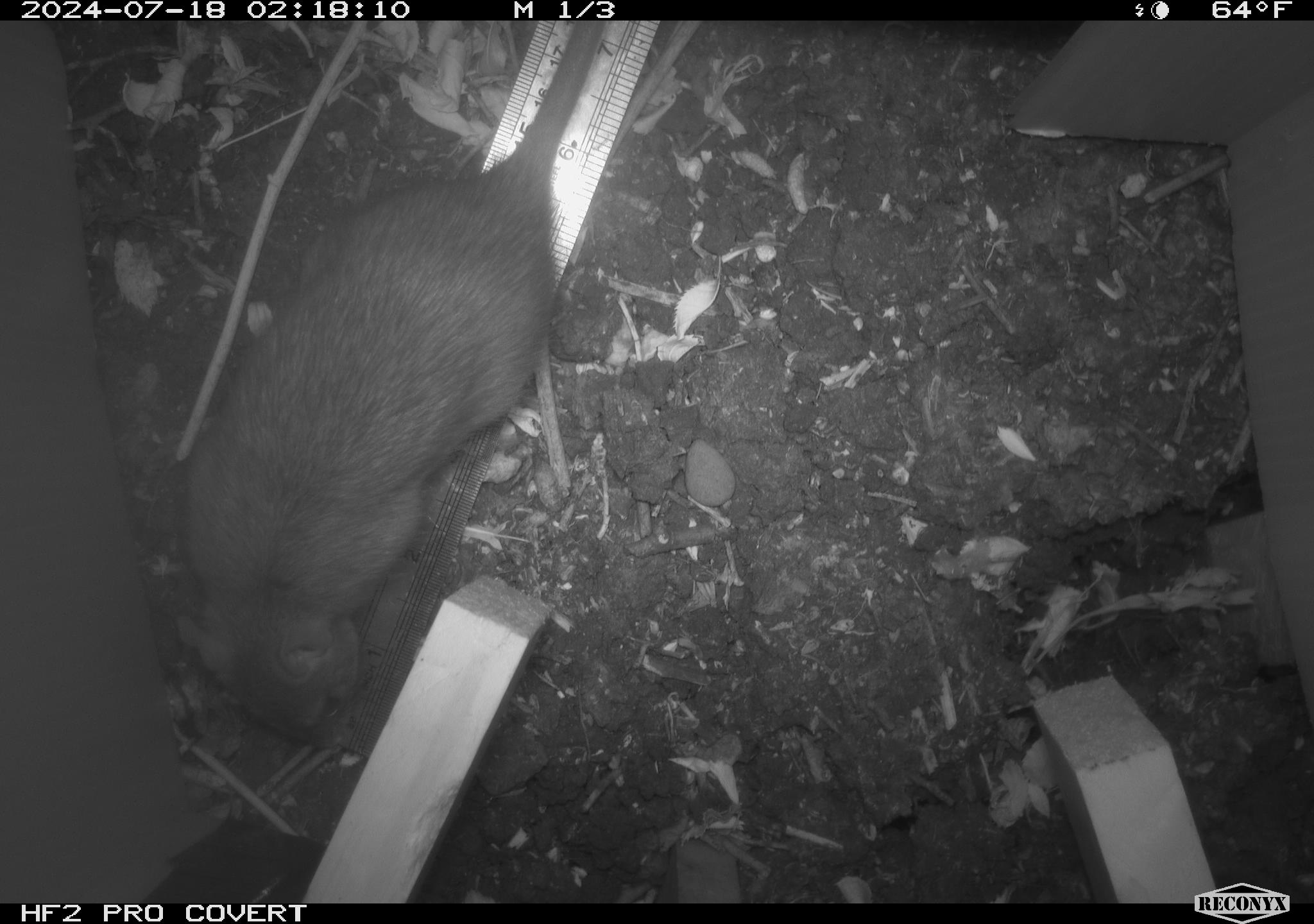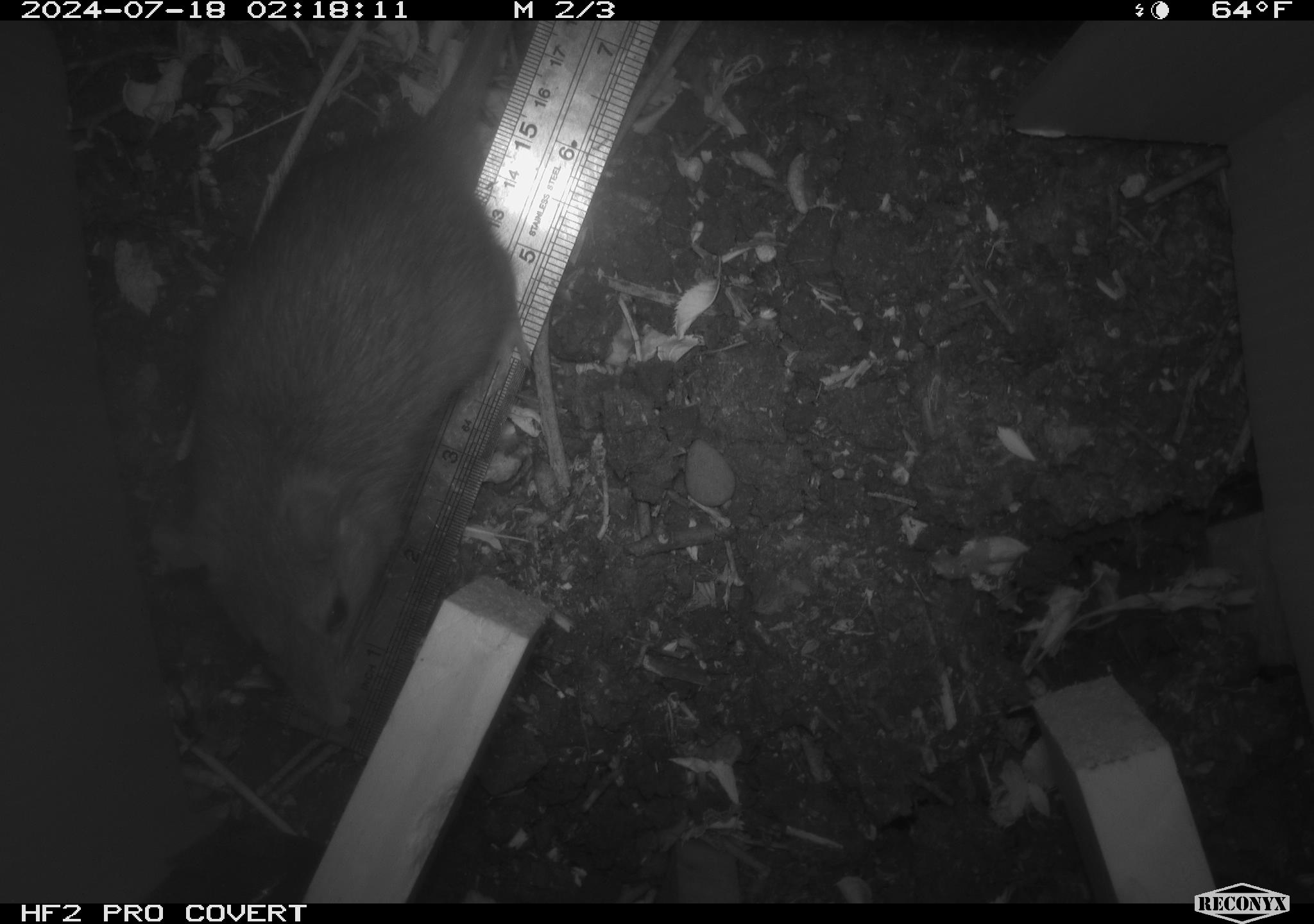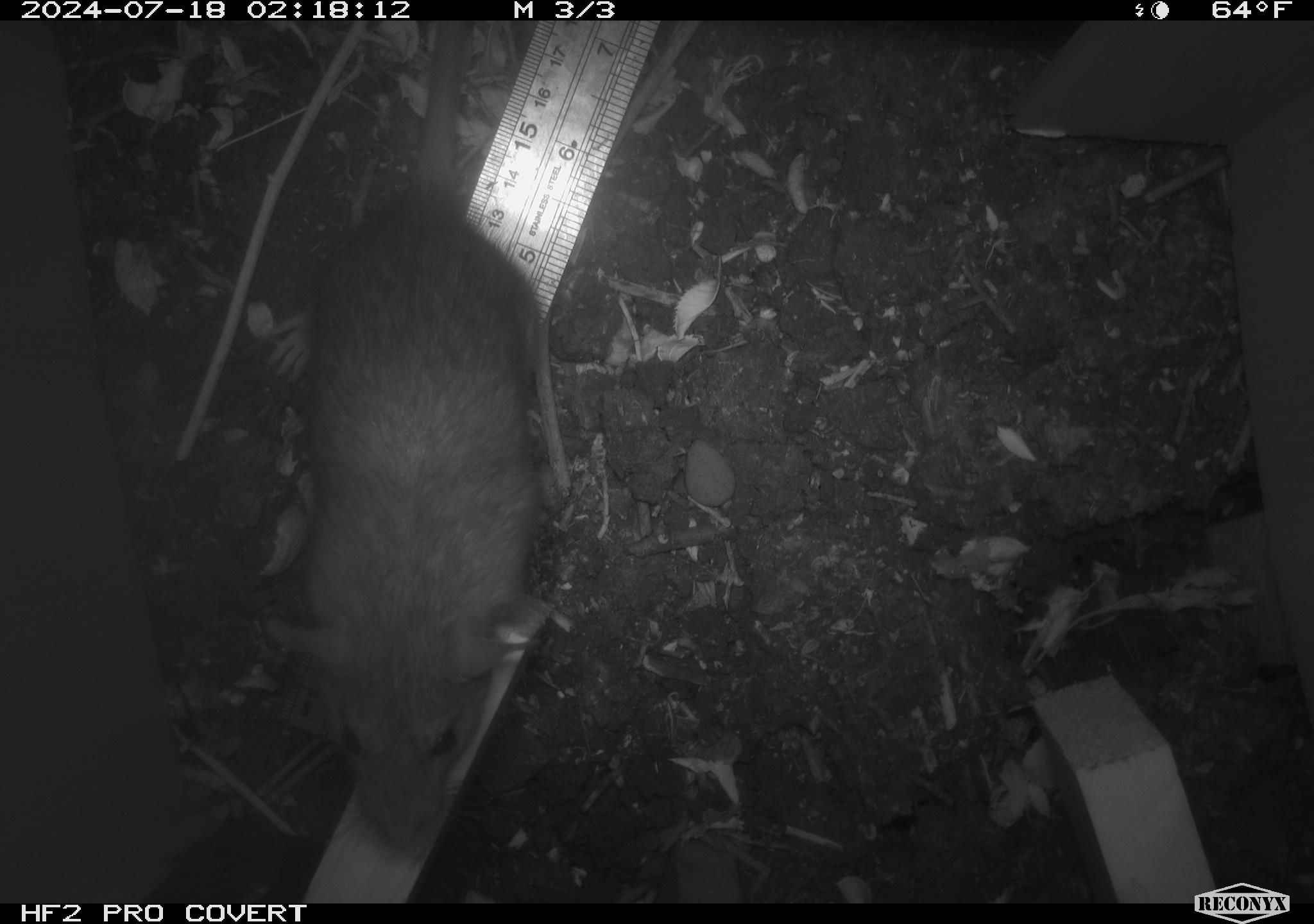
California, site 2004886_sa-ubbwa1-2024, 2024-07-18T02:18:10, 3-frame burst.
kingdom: Animalia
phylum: Chordata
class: Mammalia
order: Rodentia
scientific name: Rodentia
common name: woodrat or rat or mouse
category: woodrat or rat or mouse species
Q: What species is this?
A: Woodrat or rat or mouse species (woodrat or rat or mouse) (Rodentia).